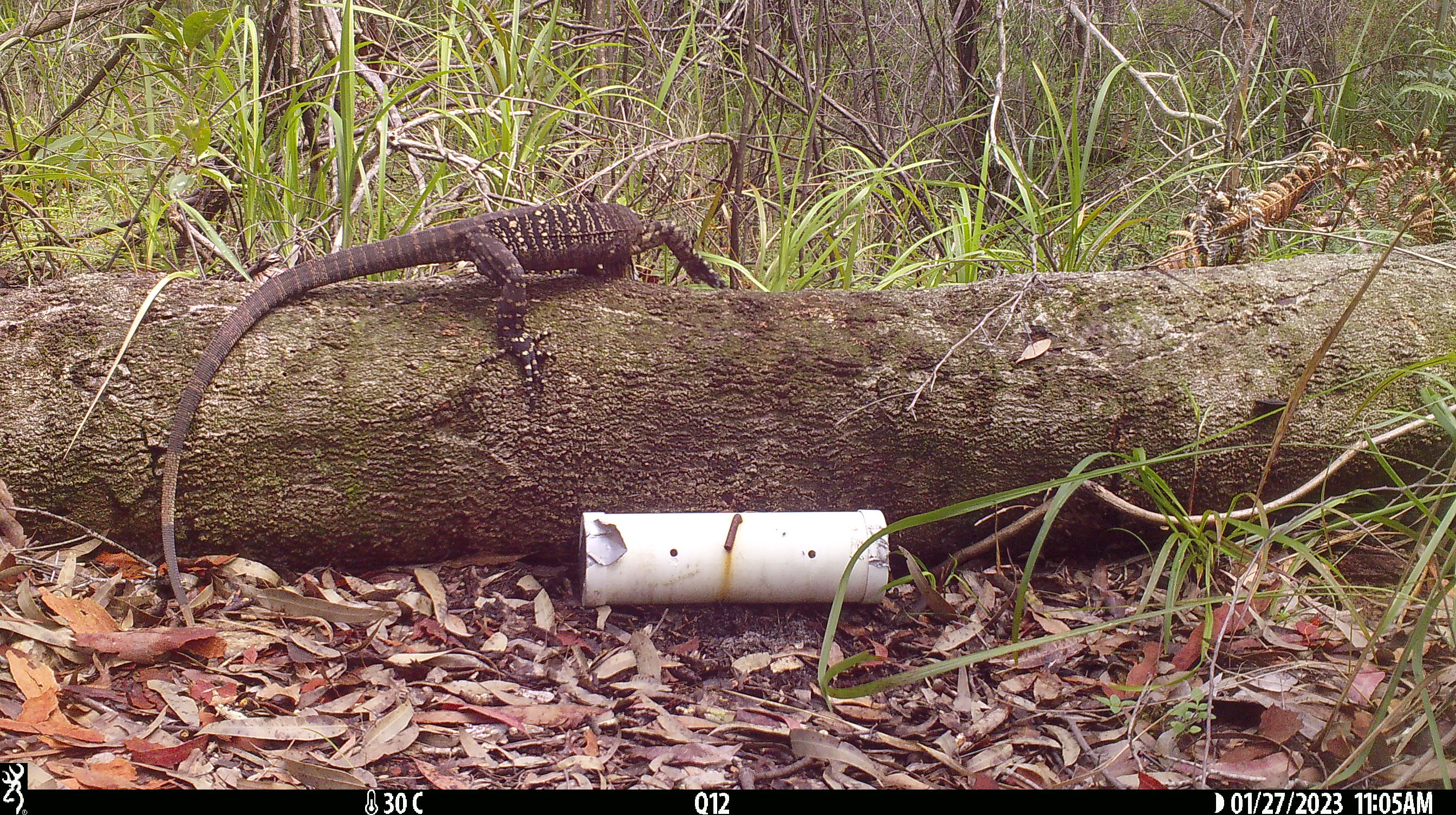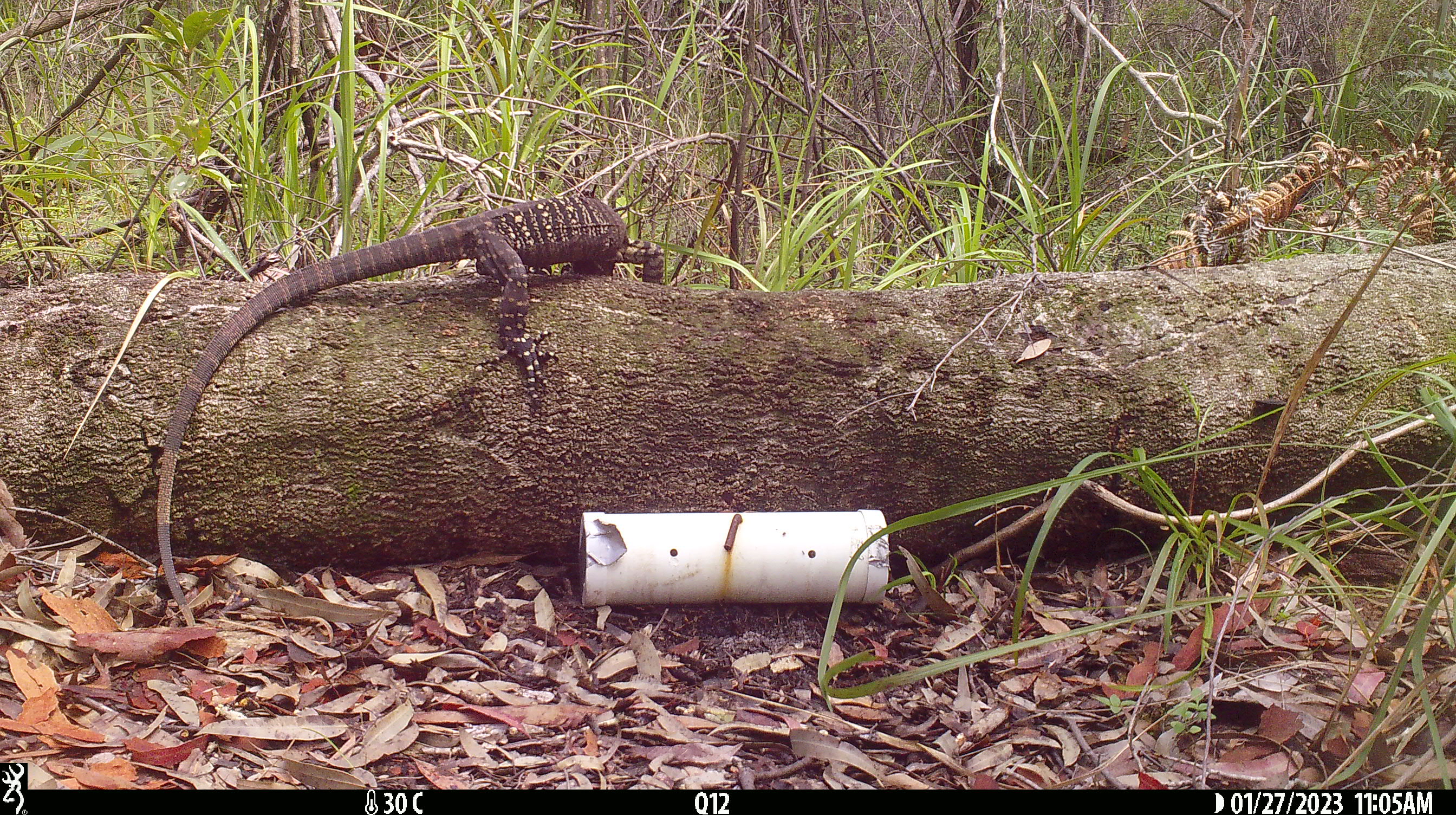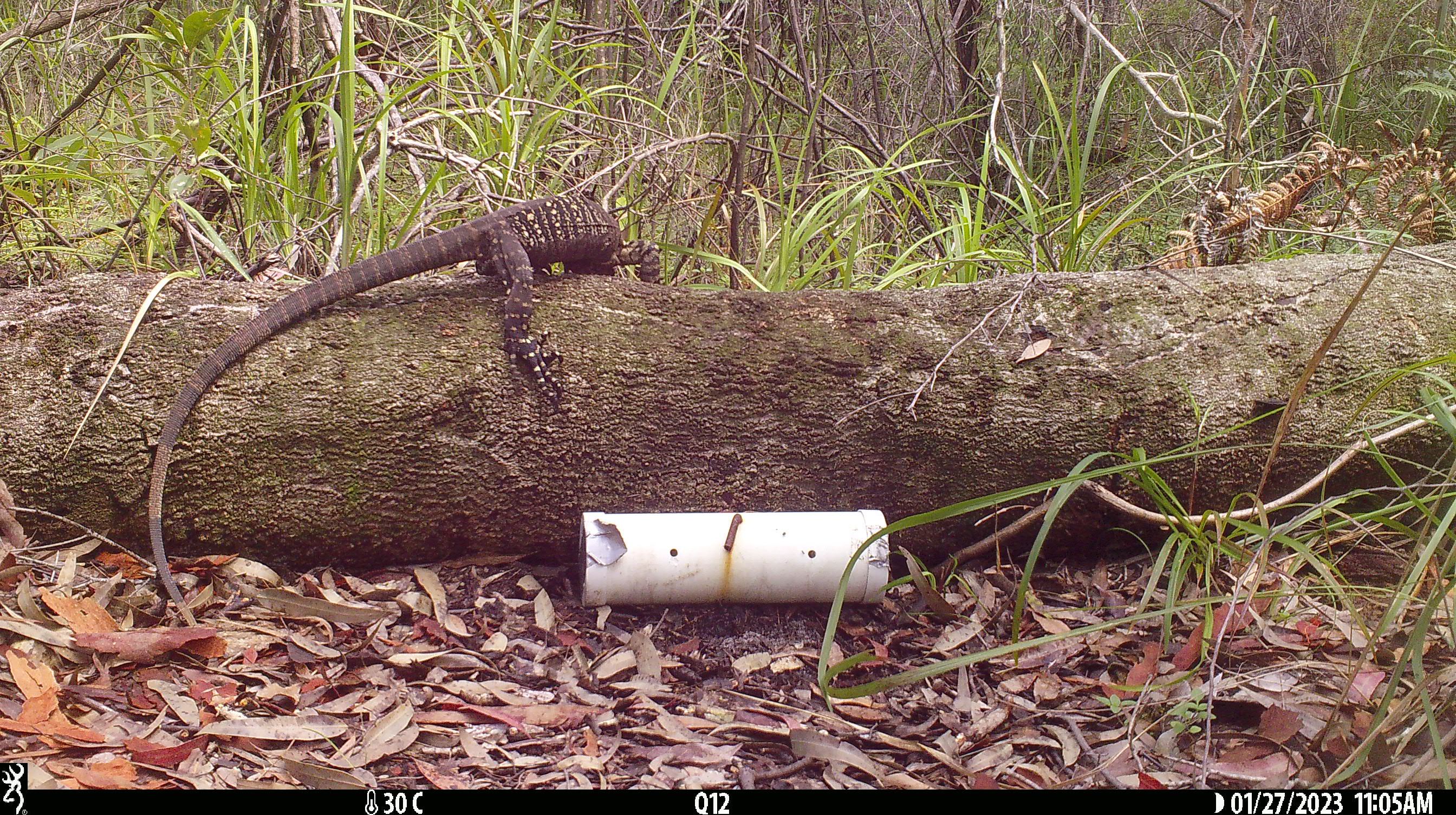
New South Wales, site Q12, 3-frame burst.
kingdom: Animalia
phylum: Chordata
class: Reptilia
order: Squamata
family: Varanidae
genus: Varanus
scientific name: Varanus varius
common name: lace monitor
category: goanna